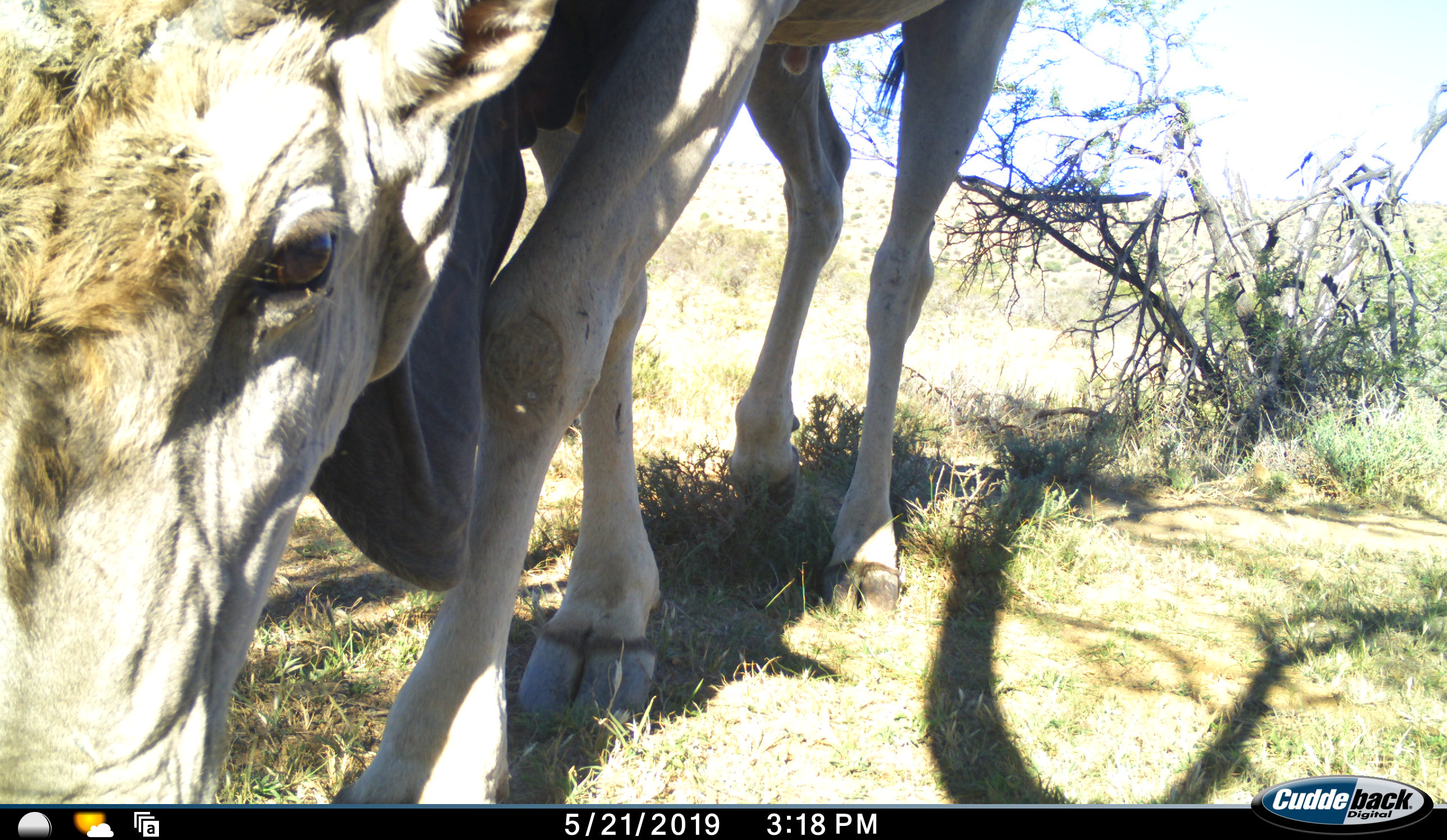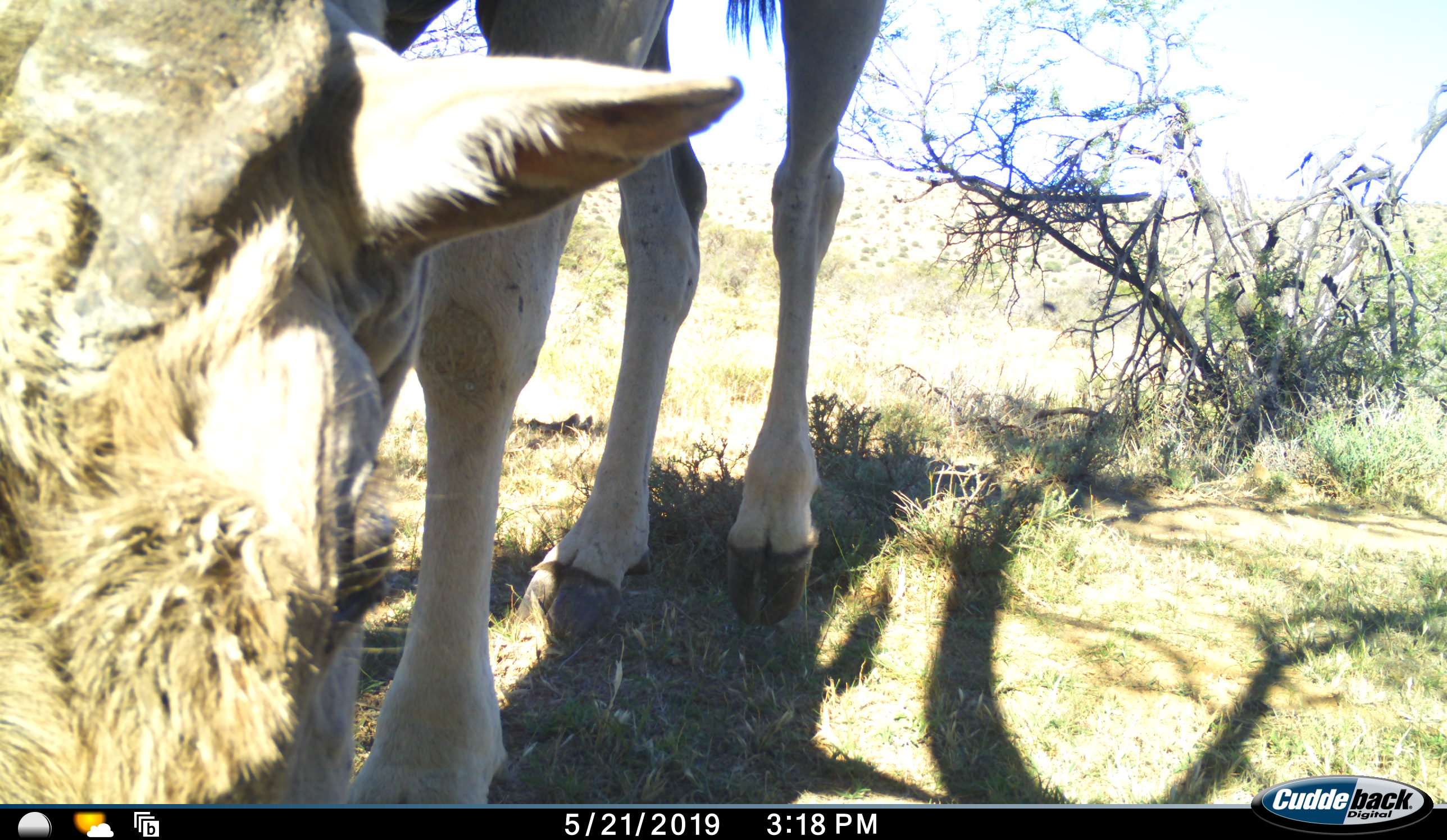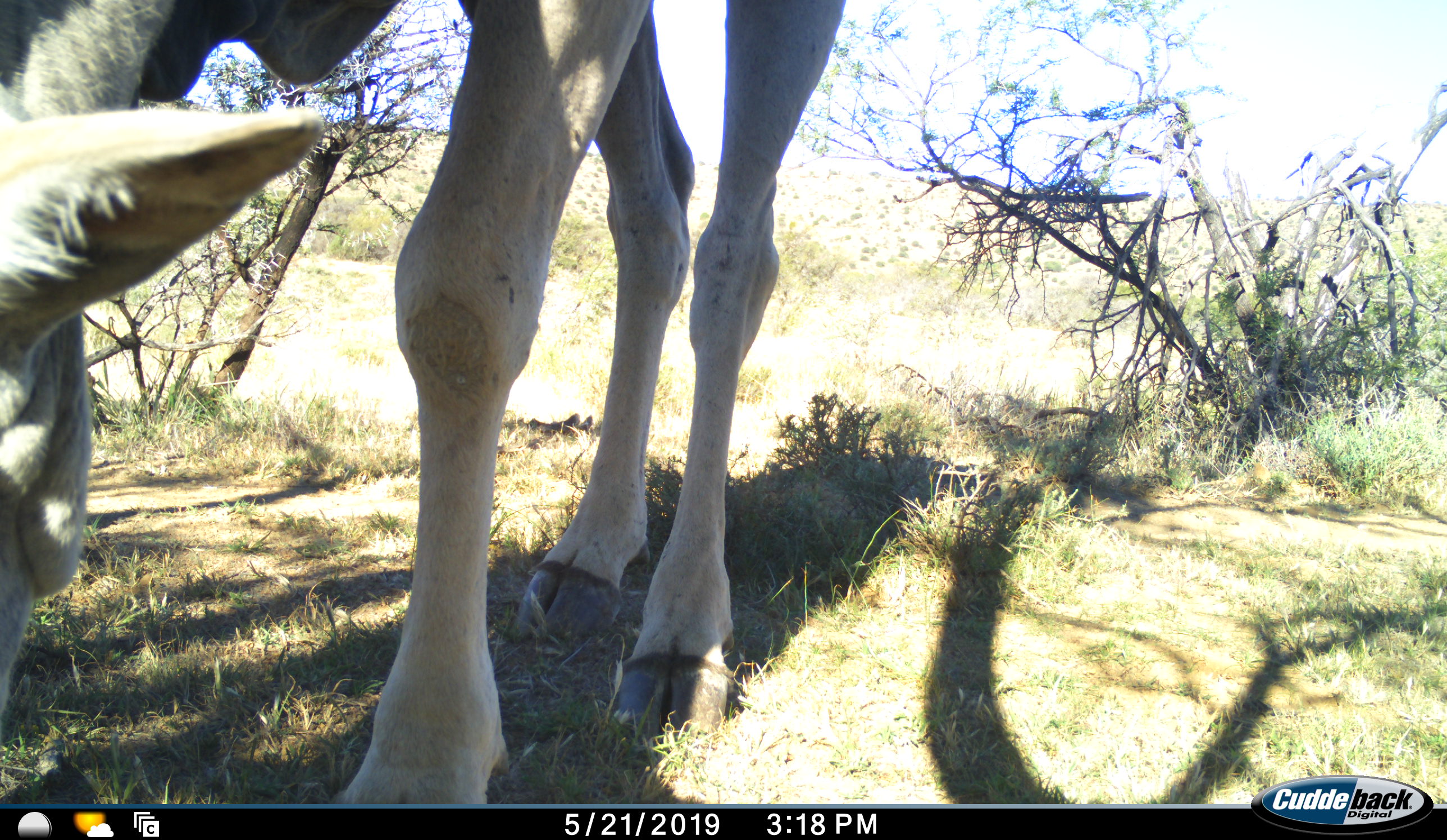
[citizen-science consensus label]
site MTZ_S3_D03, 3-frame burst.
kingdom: Animalia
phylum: Chordata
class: Mammalia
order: Artiodactyla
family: Bovidae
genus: Tragelaphus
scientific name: Tragelaphus oryx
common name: eland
Eland (Tragelaphus oryx), count 1. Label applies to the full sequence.